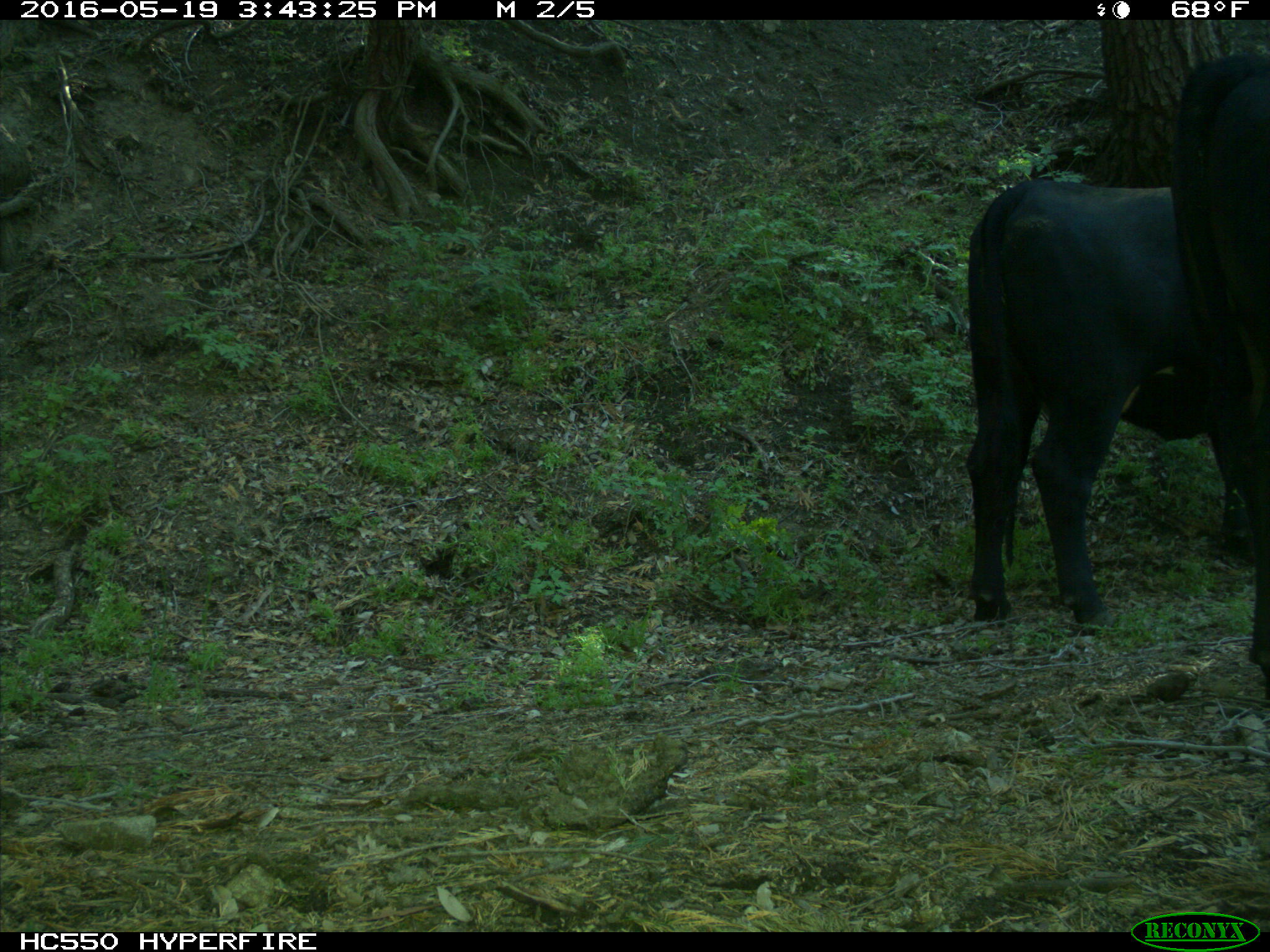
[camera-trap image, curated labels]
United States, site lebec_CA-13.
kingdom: Animalia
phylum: Chordata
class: Mammalia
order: Artiodactyla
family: Bovidae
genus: Bos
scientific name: Bos taurus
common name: domestic cow